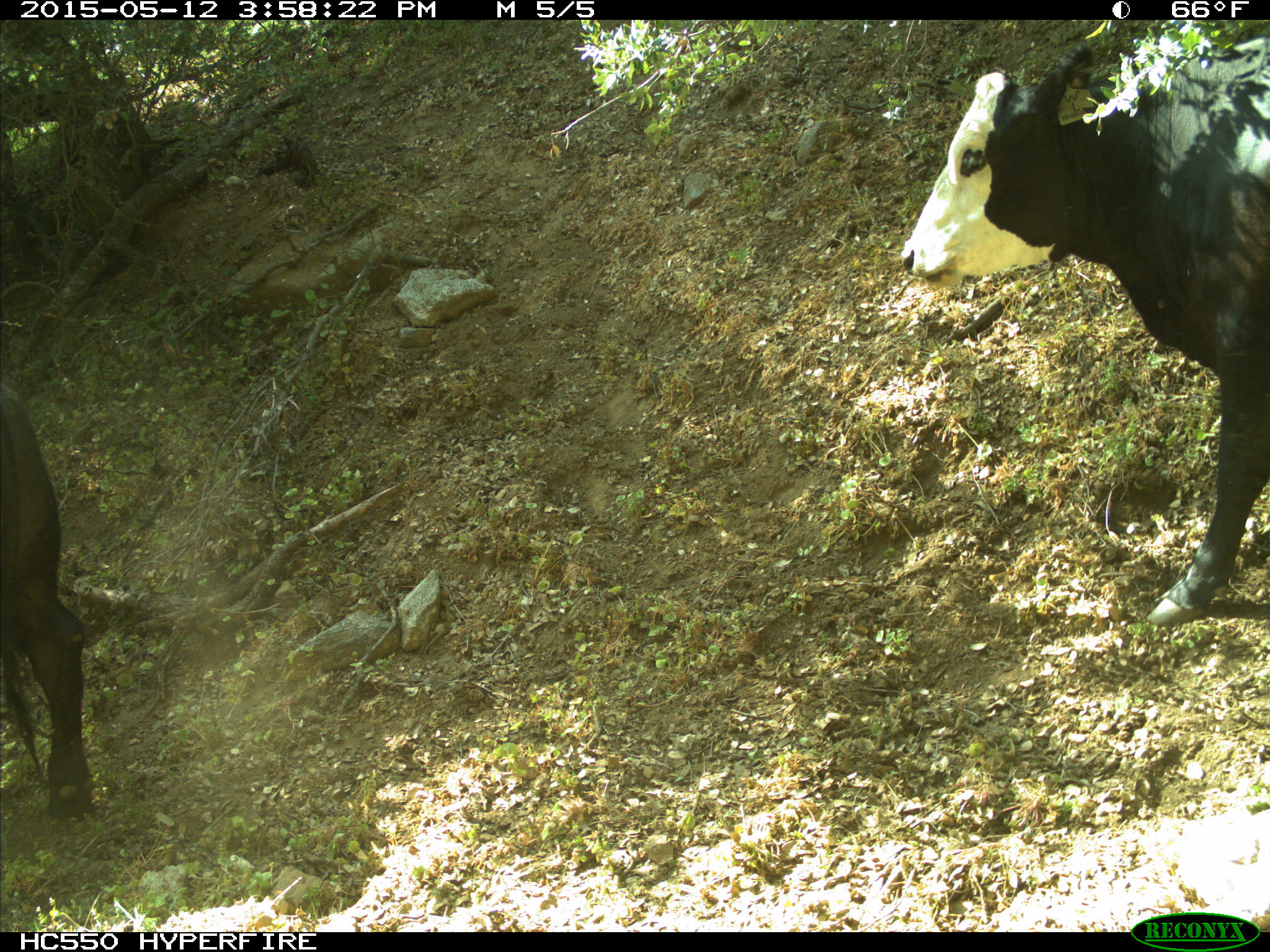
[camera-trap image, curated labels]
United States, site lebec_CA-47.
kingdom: Animalia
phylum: Chordata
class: Mammalia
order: Artiodactyla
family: Bovidae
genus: Bos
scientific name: Bos taurus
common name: domestic cow